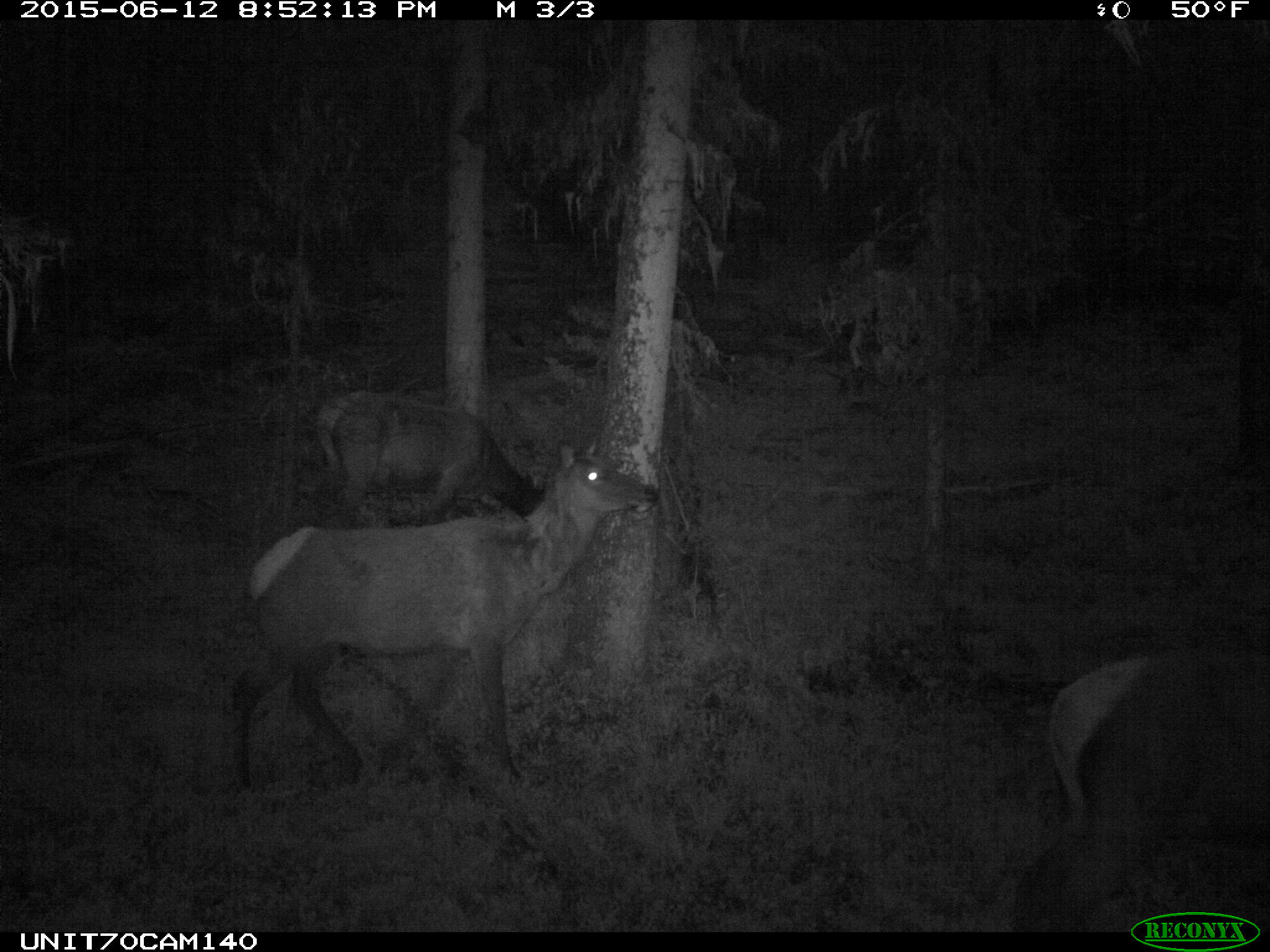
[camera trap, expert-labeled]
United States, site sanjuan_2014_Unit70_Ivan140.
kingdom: Animalia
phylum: Chordata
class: Mammalia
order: Artiodactyla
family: Cervidae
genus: Cervus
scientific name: Cervus elaphus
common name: red deer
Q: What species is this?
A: Cervus elaphus (red deer).